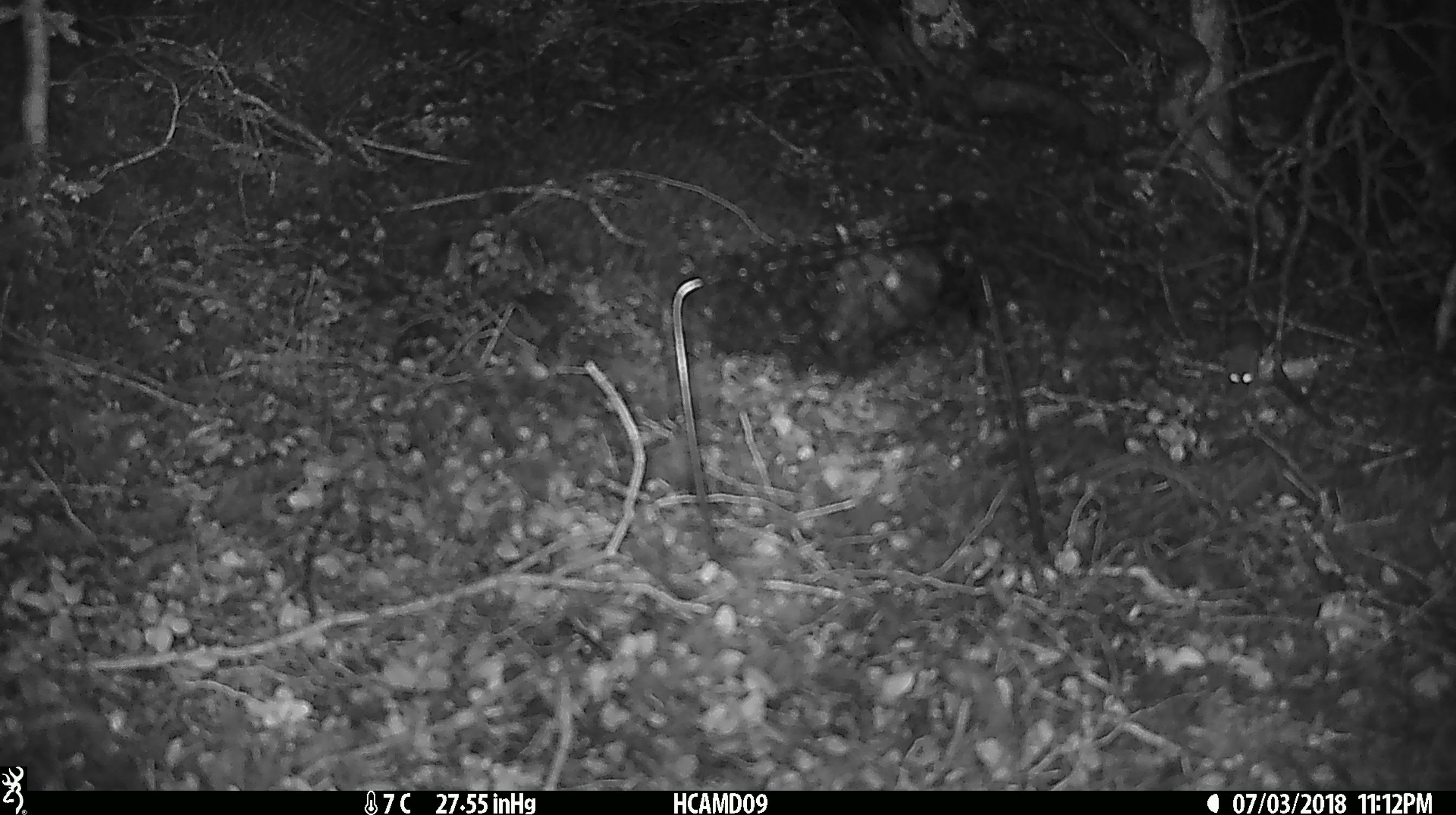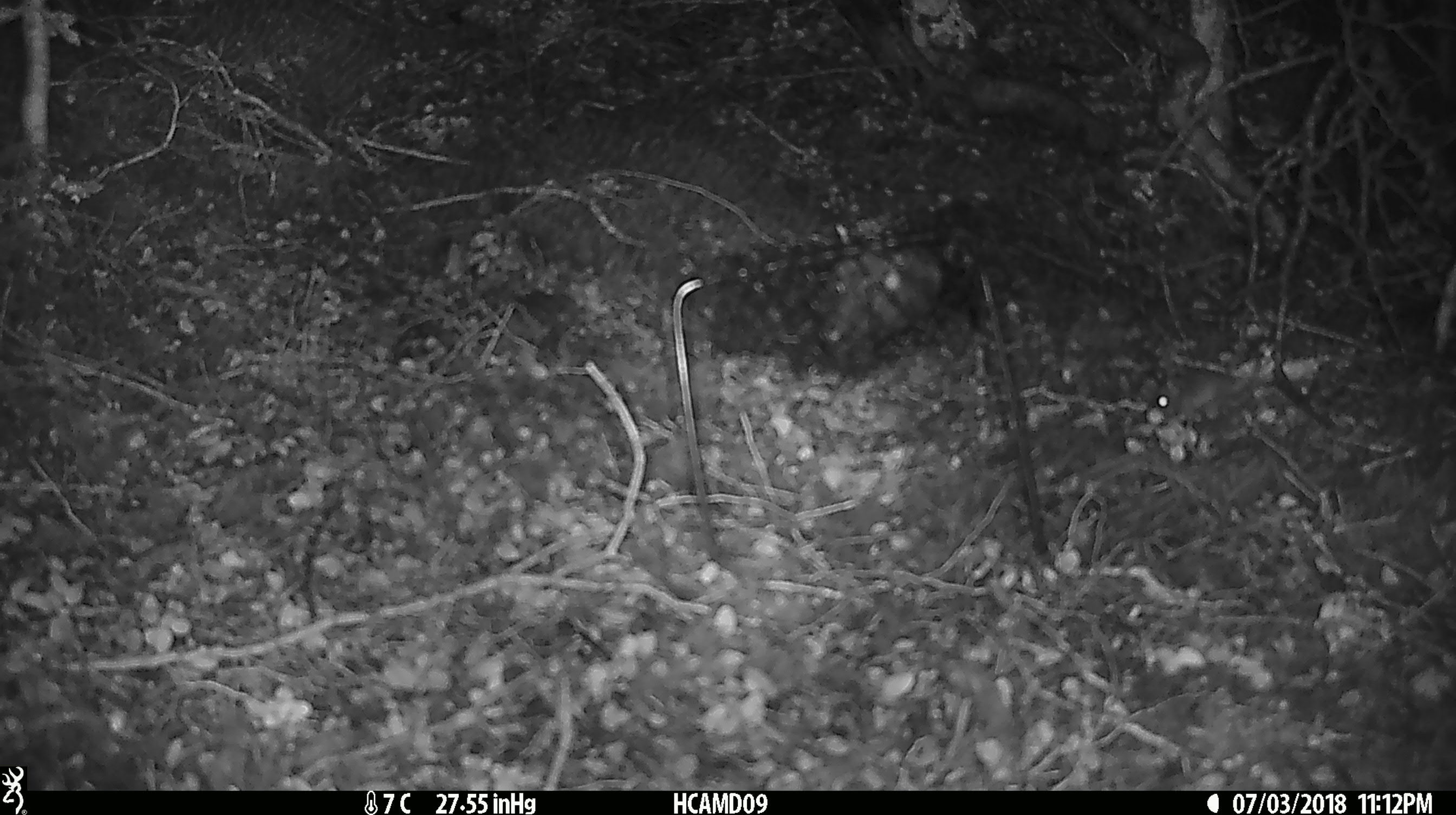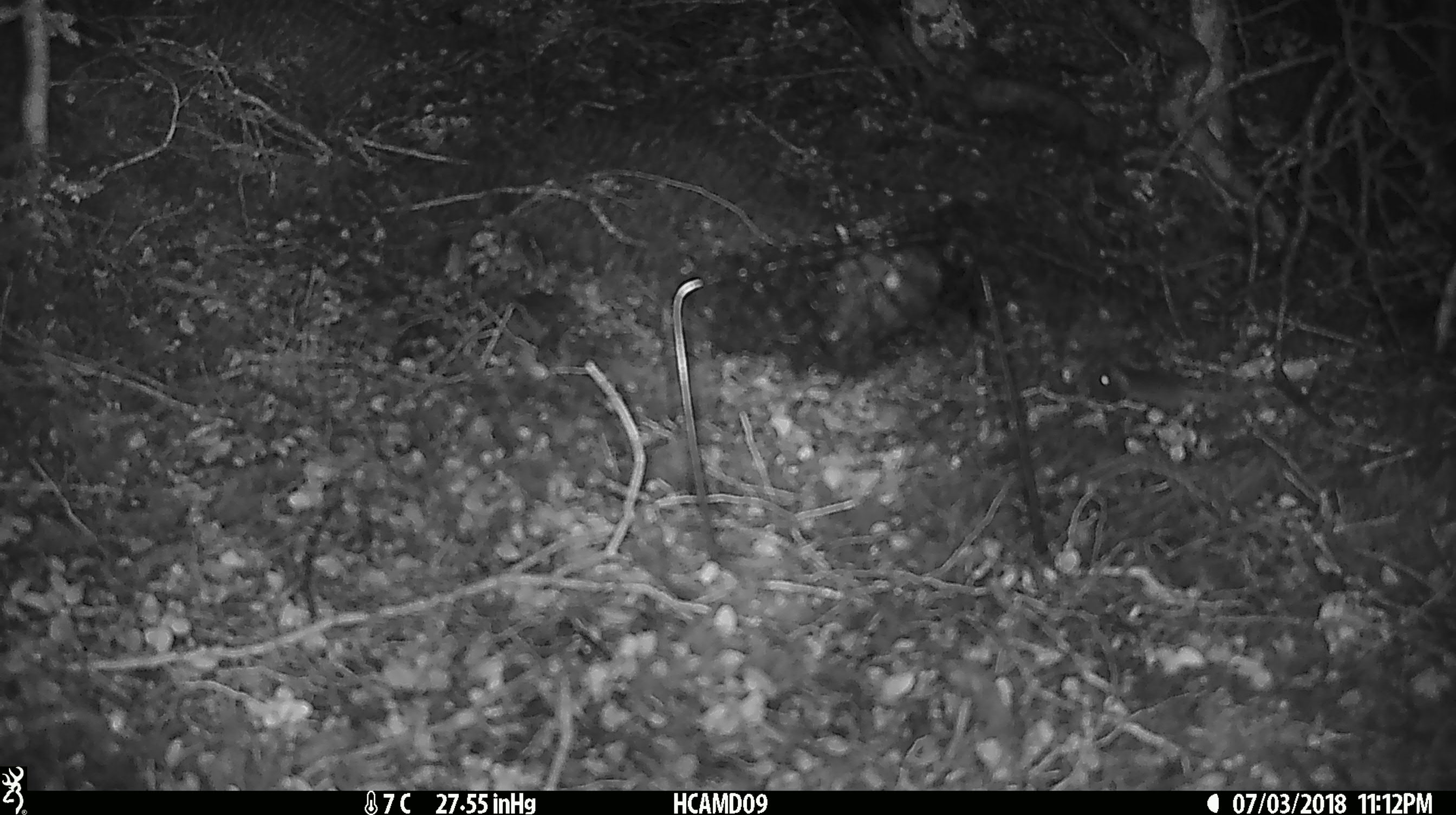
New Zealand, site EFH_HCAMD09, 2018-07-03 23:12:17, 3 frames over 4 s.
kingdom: Animalia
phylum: Chordata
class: Mammalia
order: Rodentia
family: Muridae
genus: Mus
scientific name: Mus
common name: mouse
Mouse (Mus).